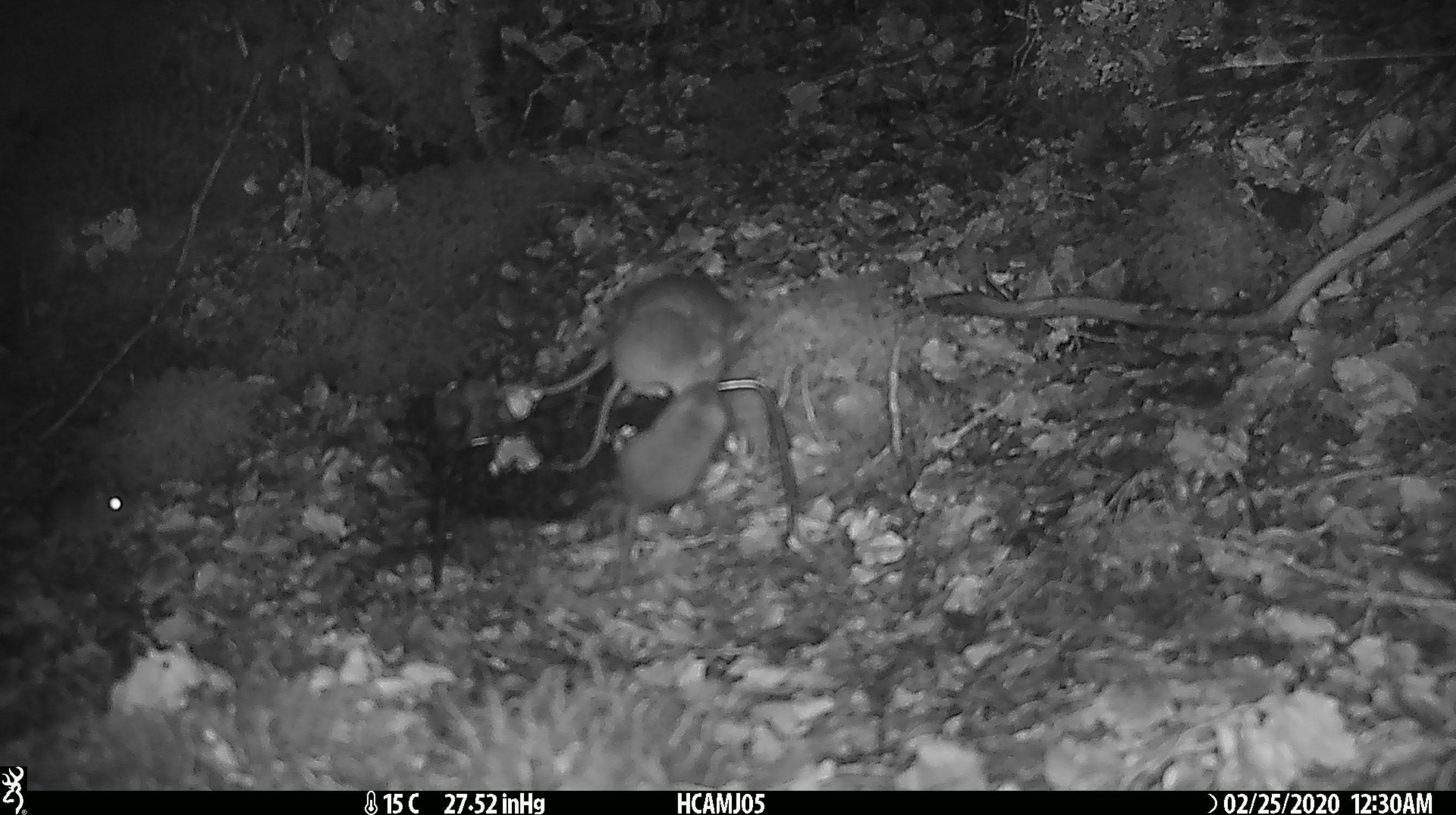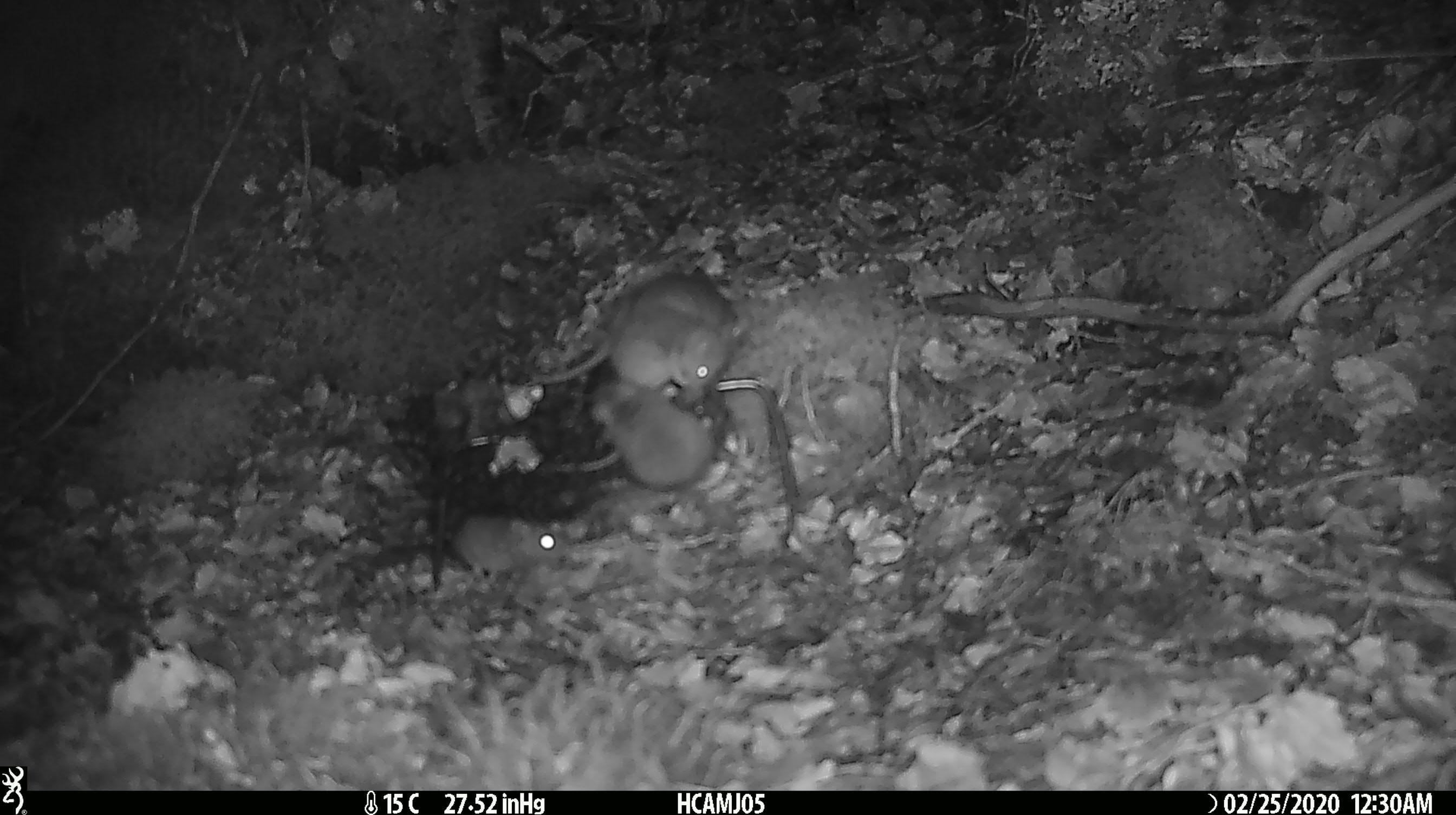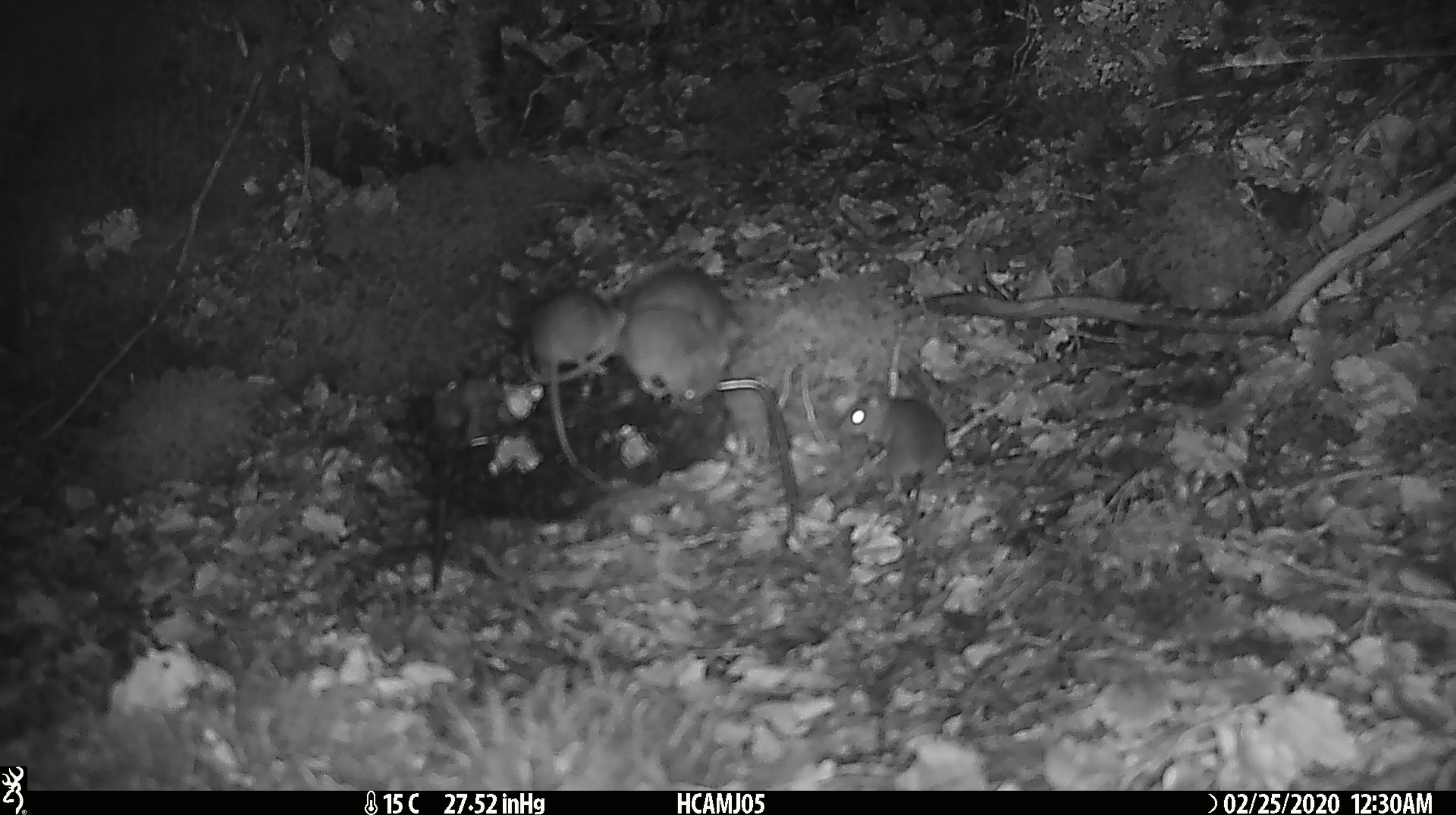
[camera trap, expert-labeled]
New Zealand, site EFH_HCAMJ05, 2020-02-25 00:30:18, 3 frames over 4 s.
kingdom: Animalia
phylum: Chordata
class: Mammalia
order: Rodentia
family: Muridae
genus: Mus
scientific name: Mus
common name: mouse